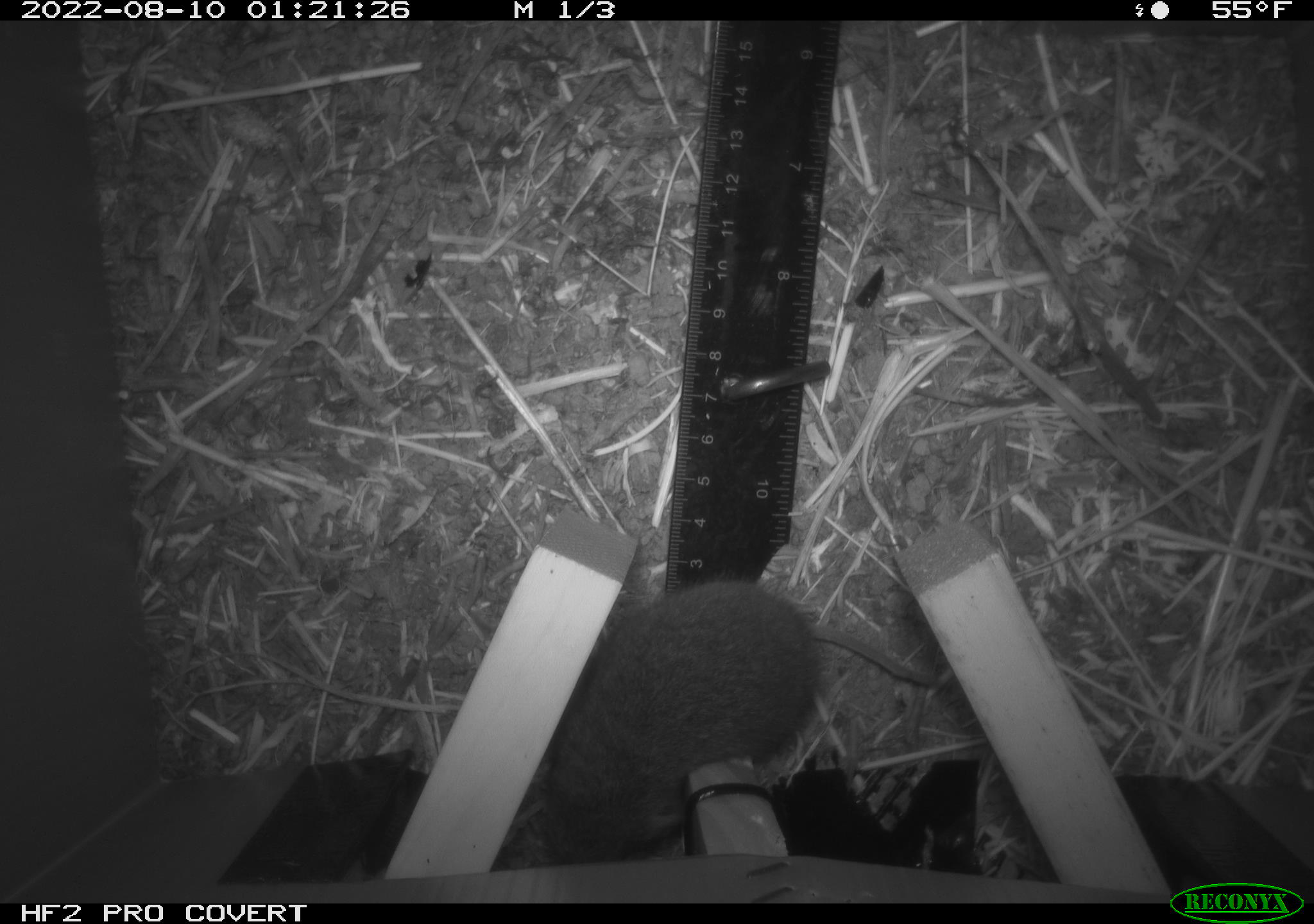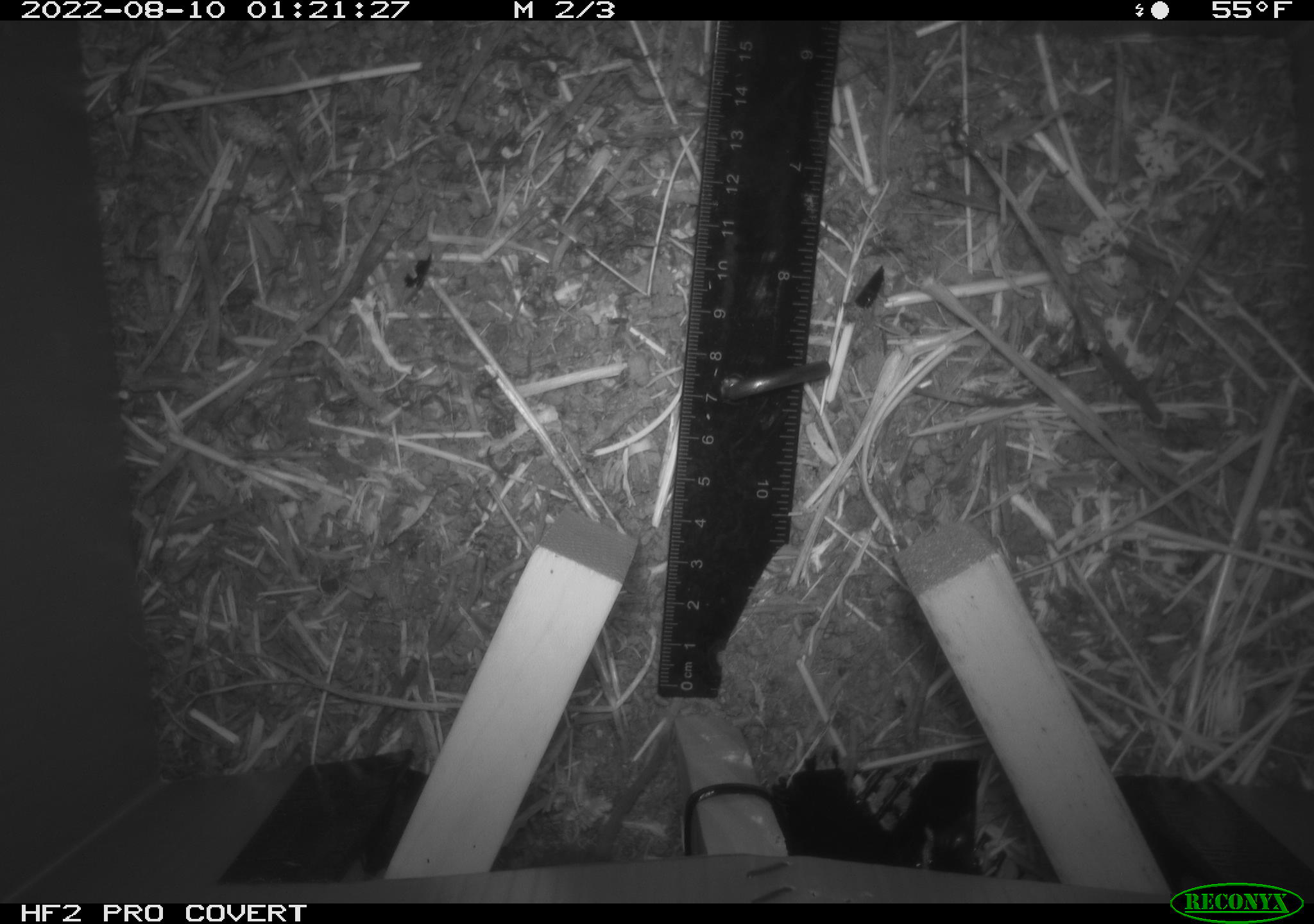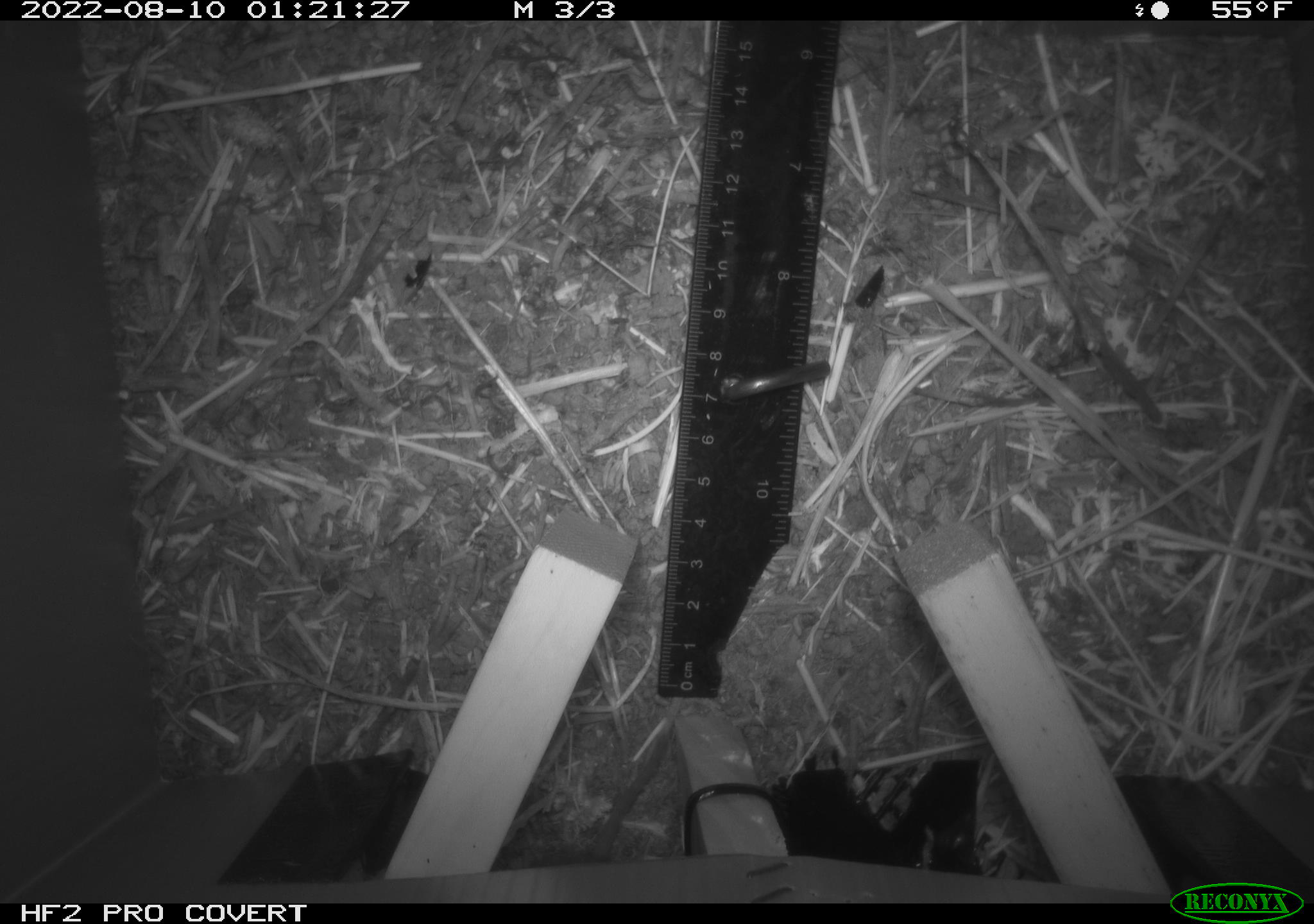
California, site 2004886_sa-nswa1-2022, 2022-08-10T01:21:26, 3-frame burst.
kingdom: Animalia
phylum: Chordata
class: Mammalia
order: Rodentia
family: Cricetidae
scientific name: Cricetidae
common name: hamsters, voles, lemmings, and allies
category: cricetidae family